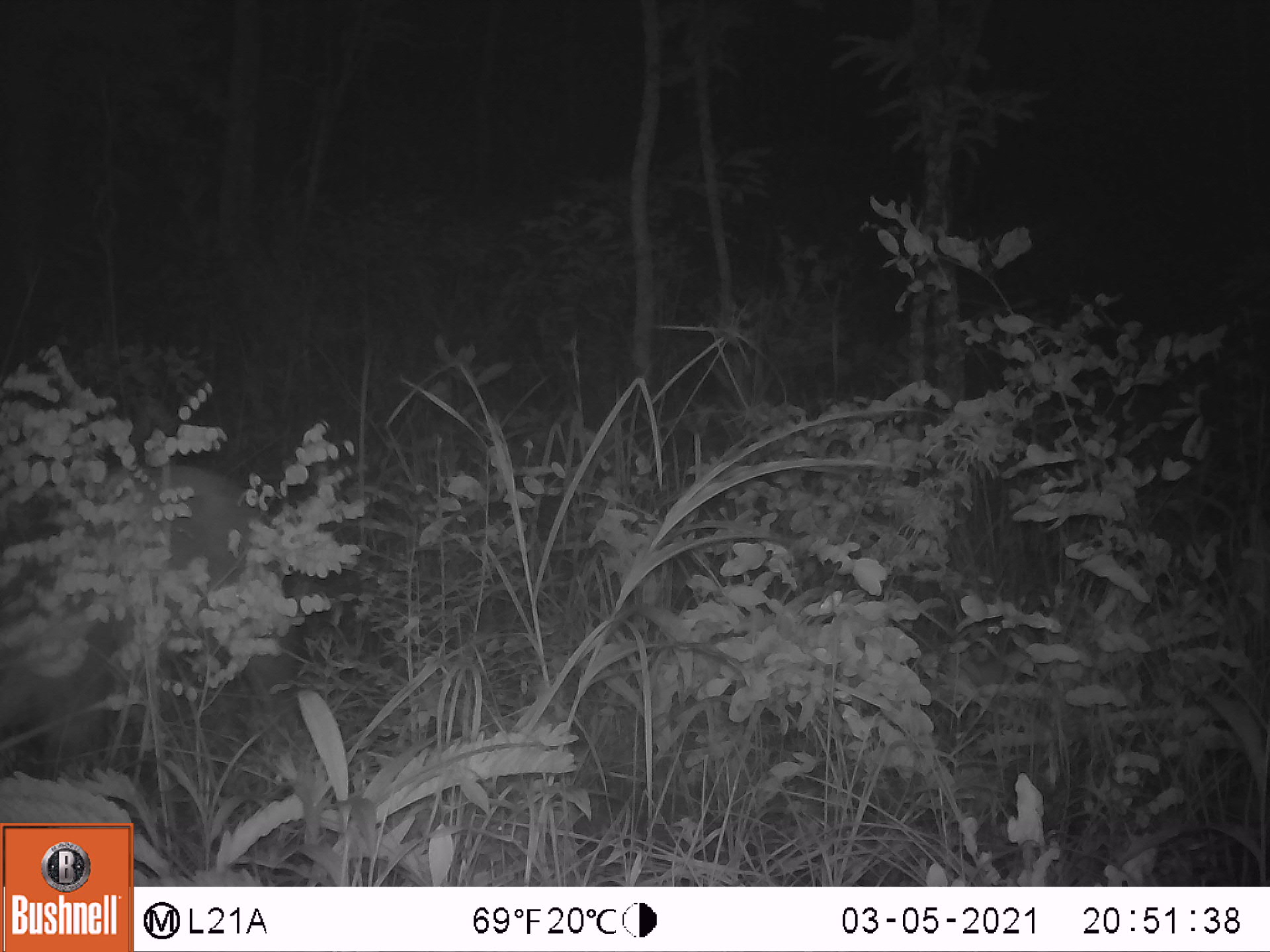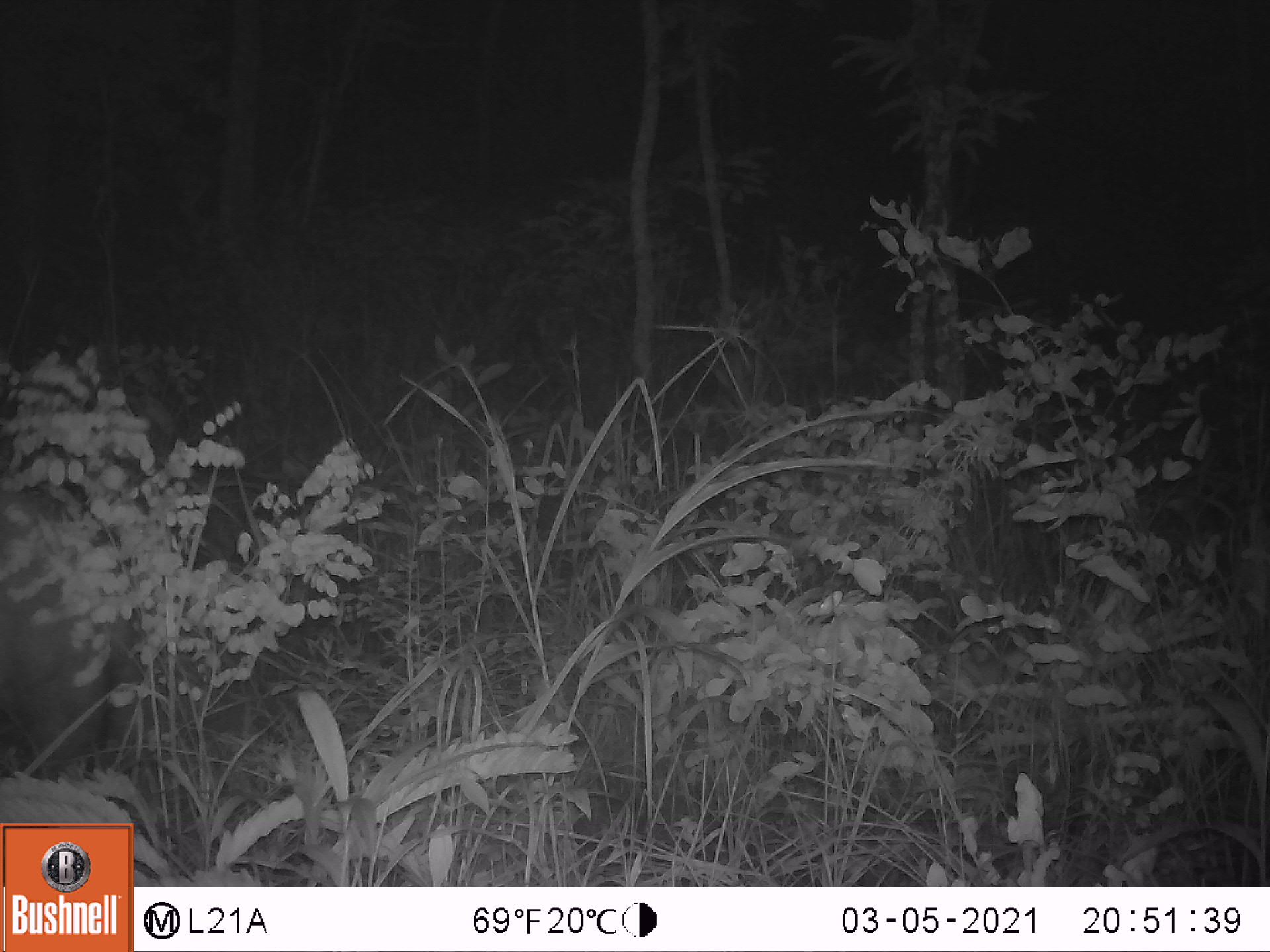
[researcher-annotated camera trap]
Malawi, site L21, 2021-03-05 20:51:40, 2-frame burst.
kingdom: Animalia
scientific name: Animalia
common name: other animal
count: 1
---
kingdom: Animalia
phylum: Chordata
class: Mammalia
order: Artiodactyla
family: Suidae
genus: Potamochoerus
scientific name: Potamochoerus larvatus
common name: bushpig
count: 1